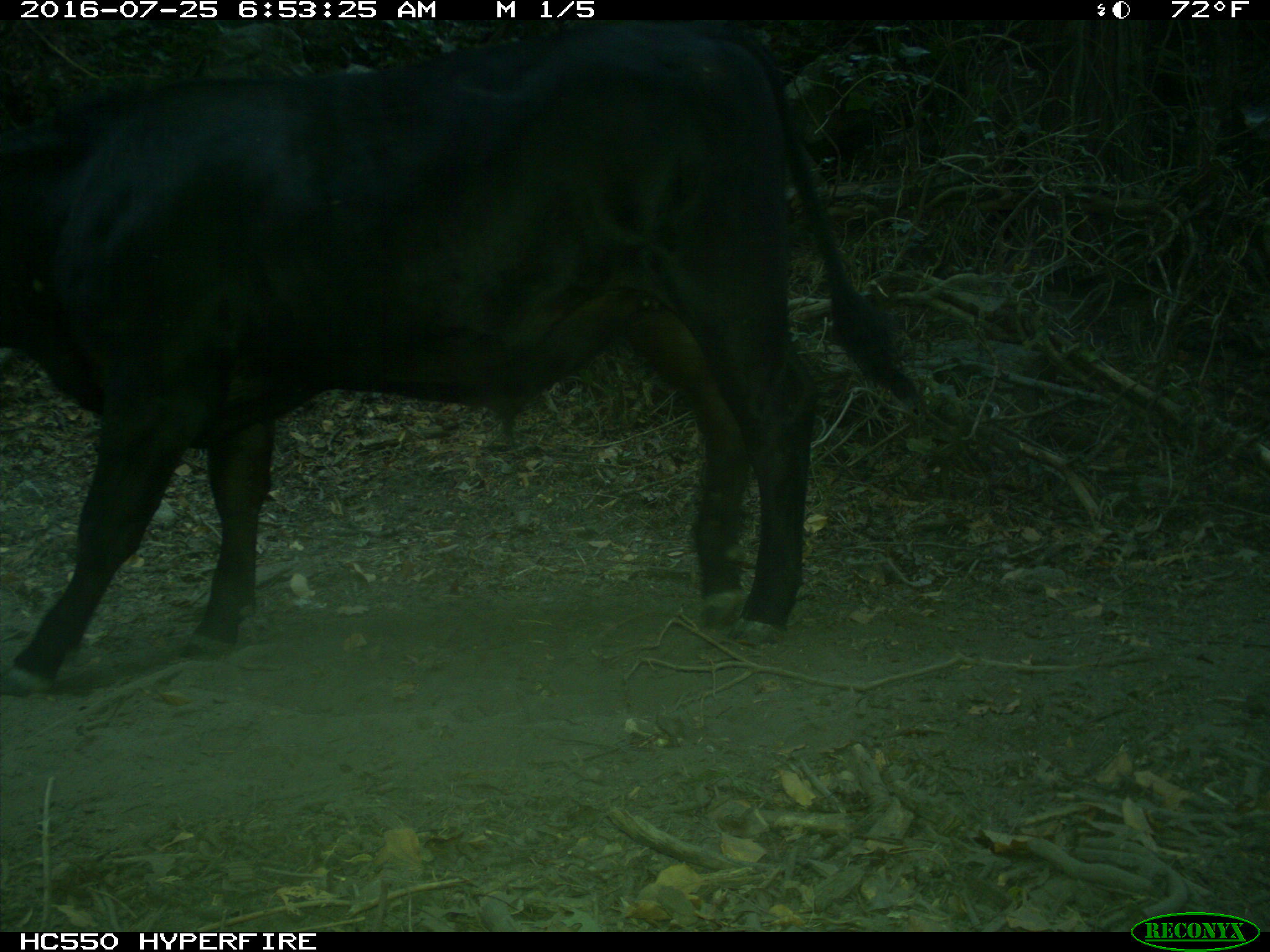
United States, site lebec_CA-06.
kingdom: Animalia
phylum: Chordata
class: Mammalia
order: Artiodactyla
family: Bovidae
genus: Bos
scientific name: Bos taurus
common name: domestic cow